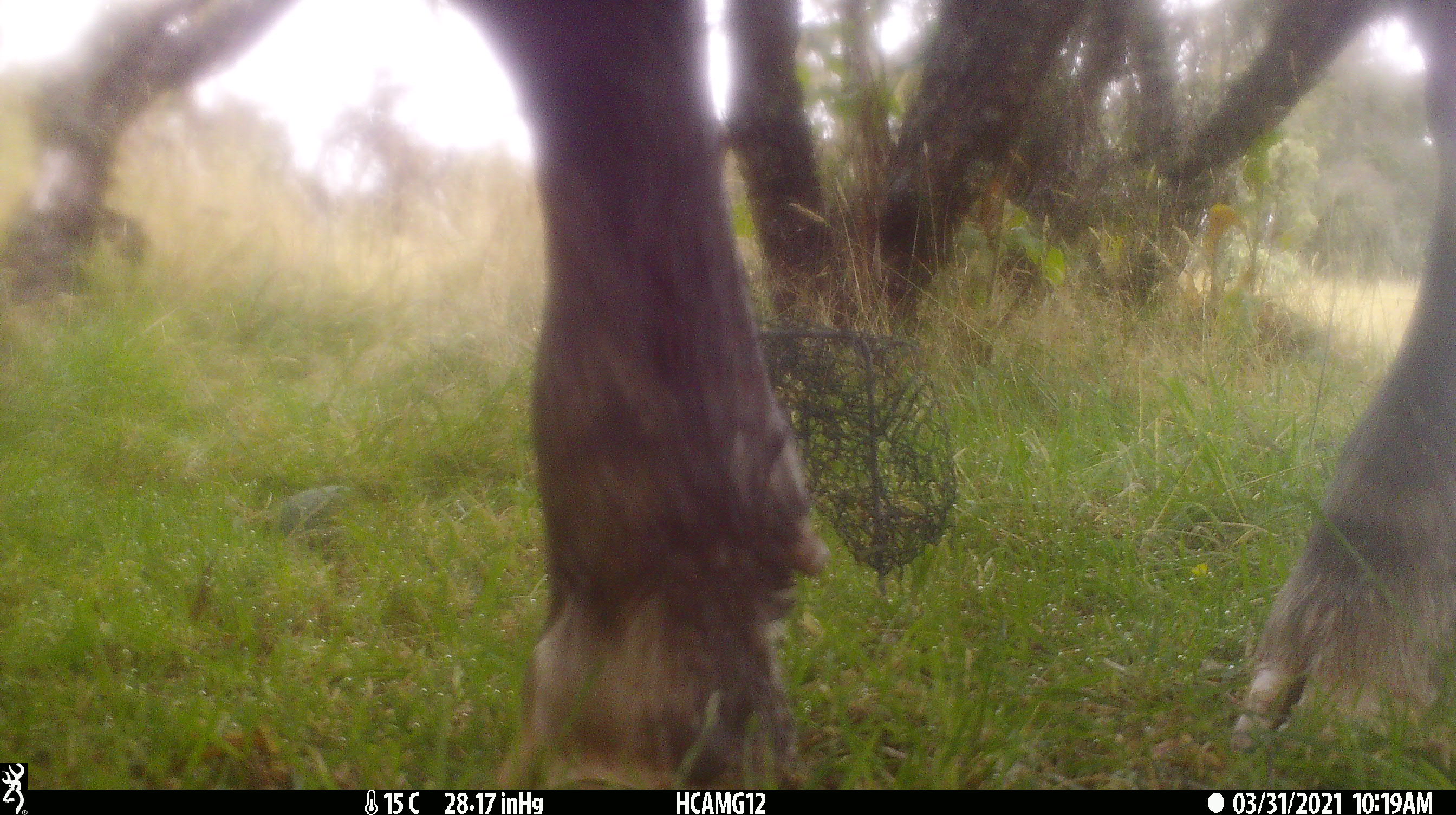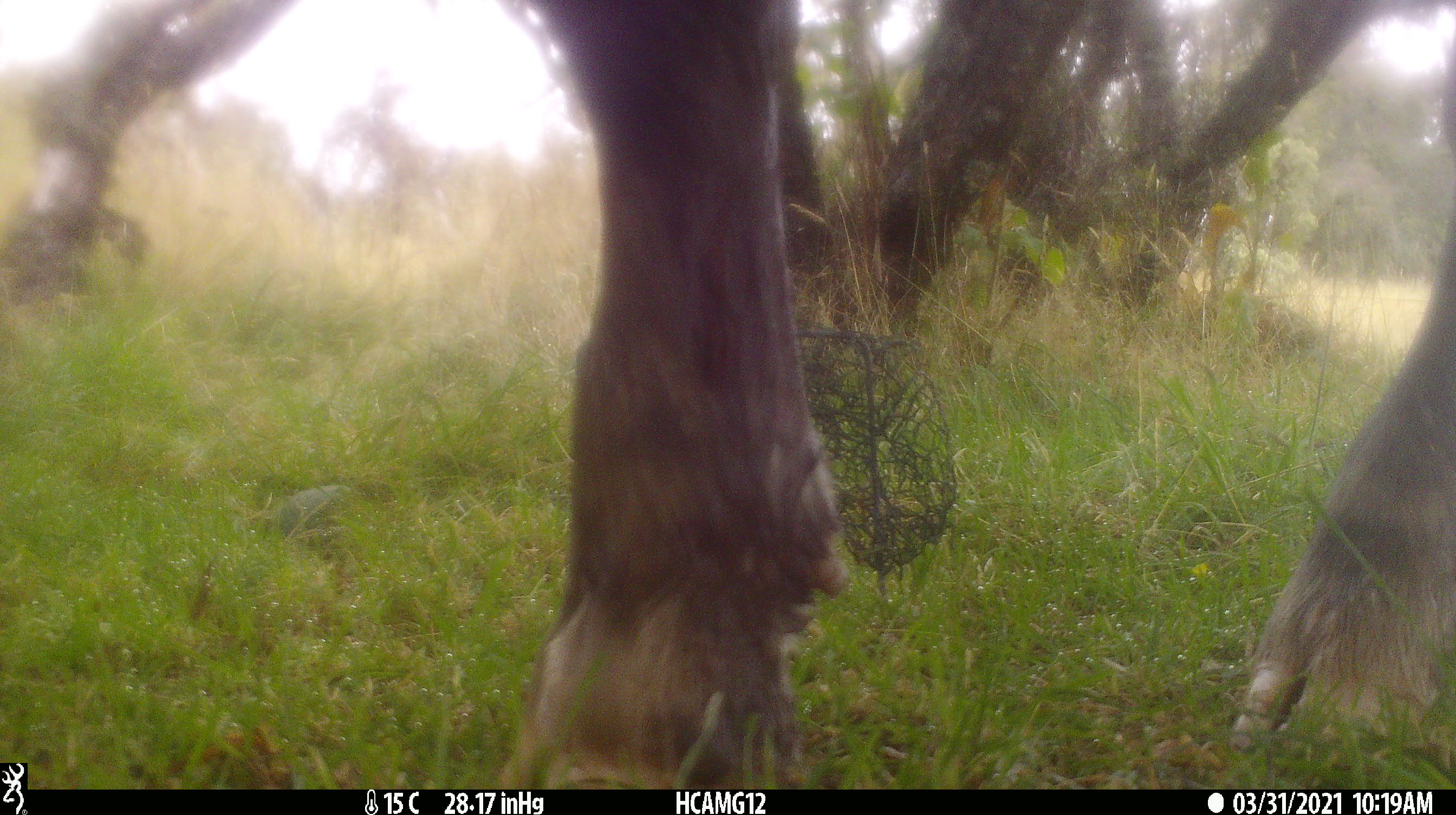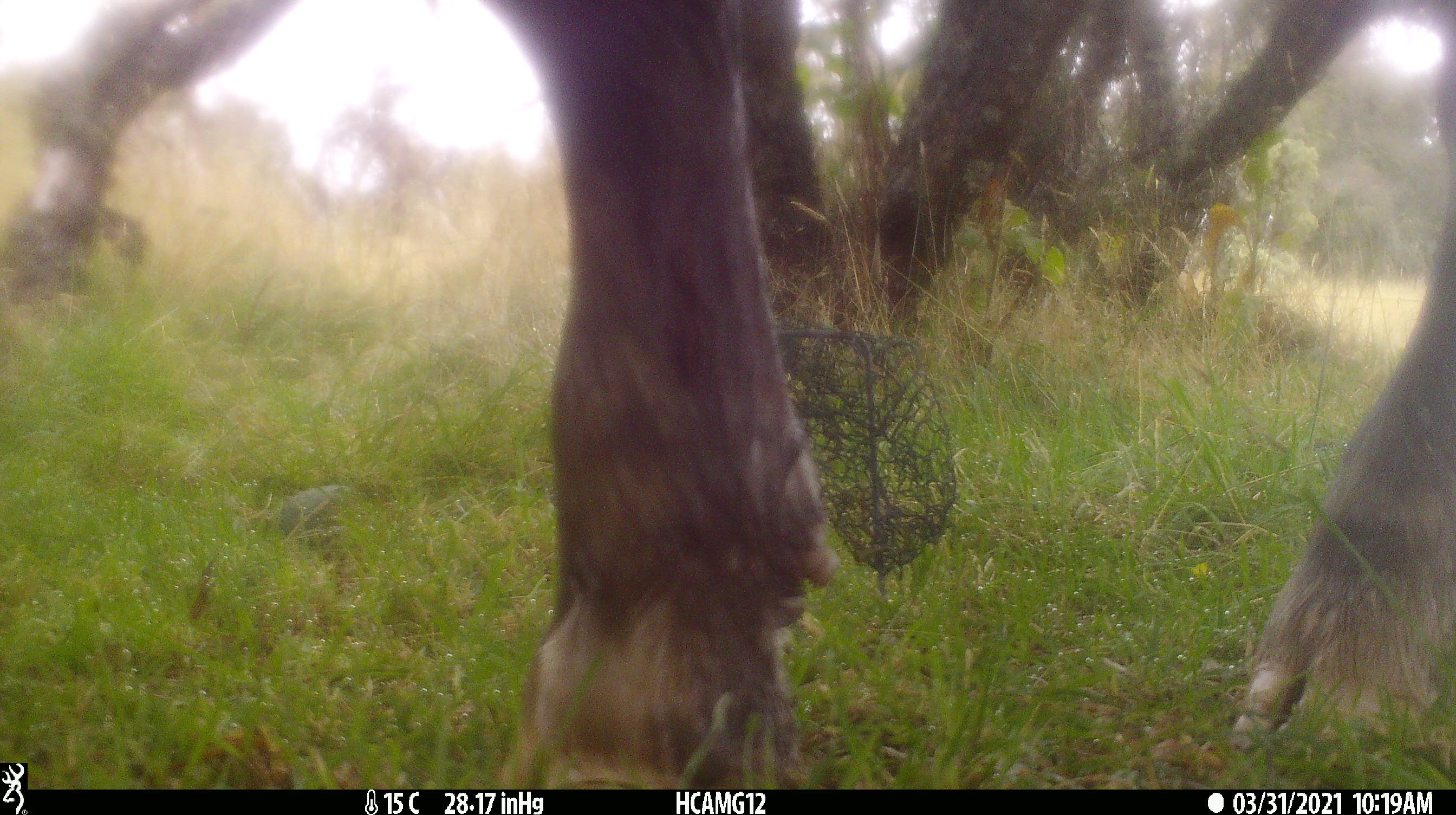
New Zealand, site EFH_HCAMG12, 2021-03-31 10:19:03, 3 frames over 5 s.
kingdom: Animalia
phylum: Chordata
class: Mammalia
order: Artiodactyla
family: Bovidae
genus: Bos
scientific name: Bos taurus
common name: domestic cow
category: cow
Cow (domestic cow) (Bos taurus).